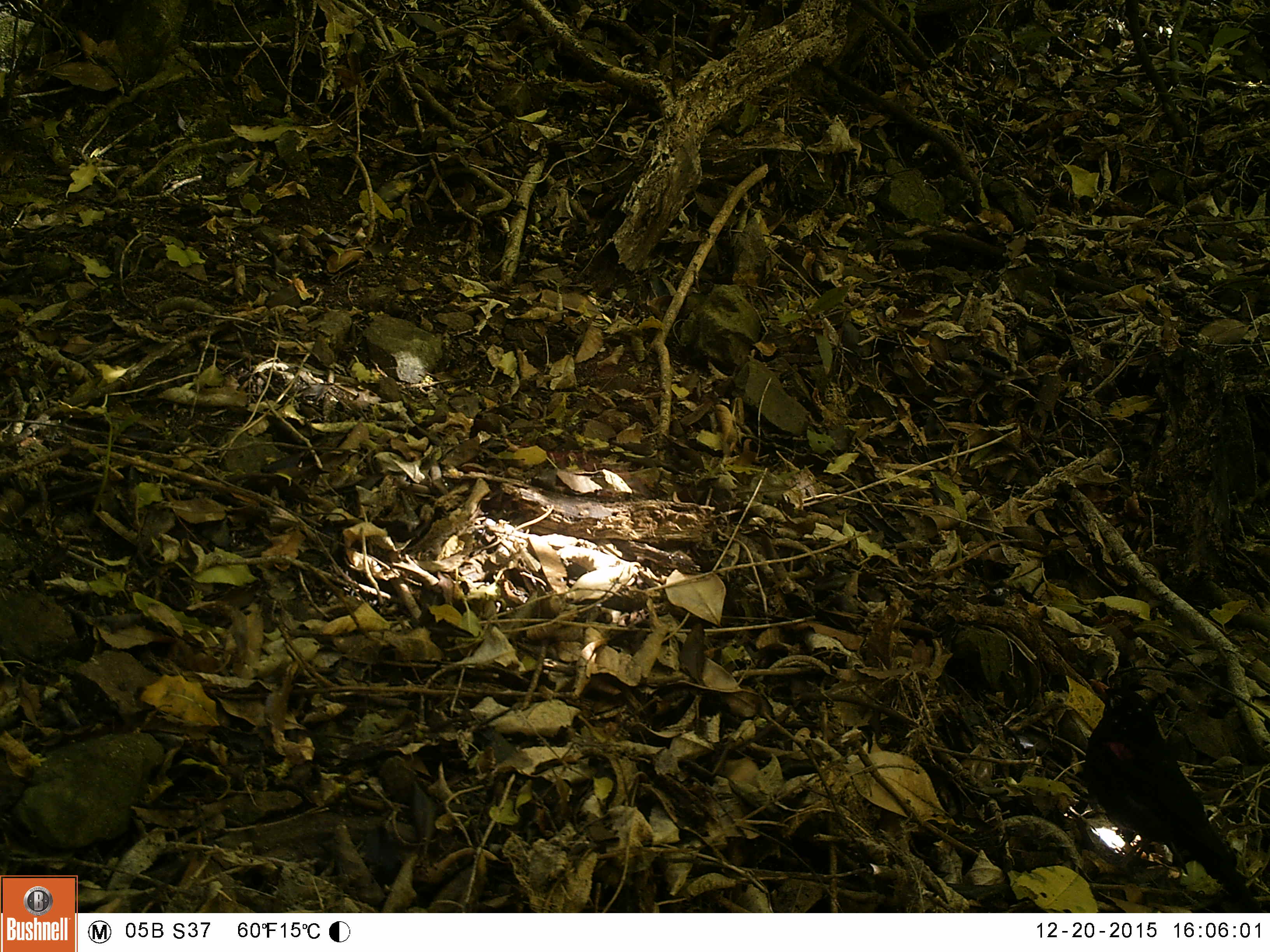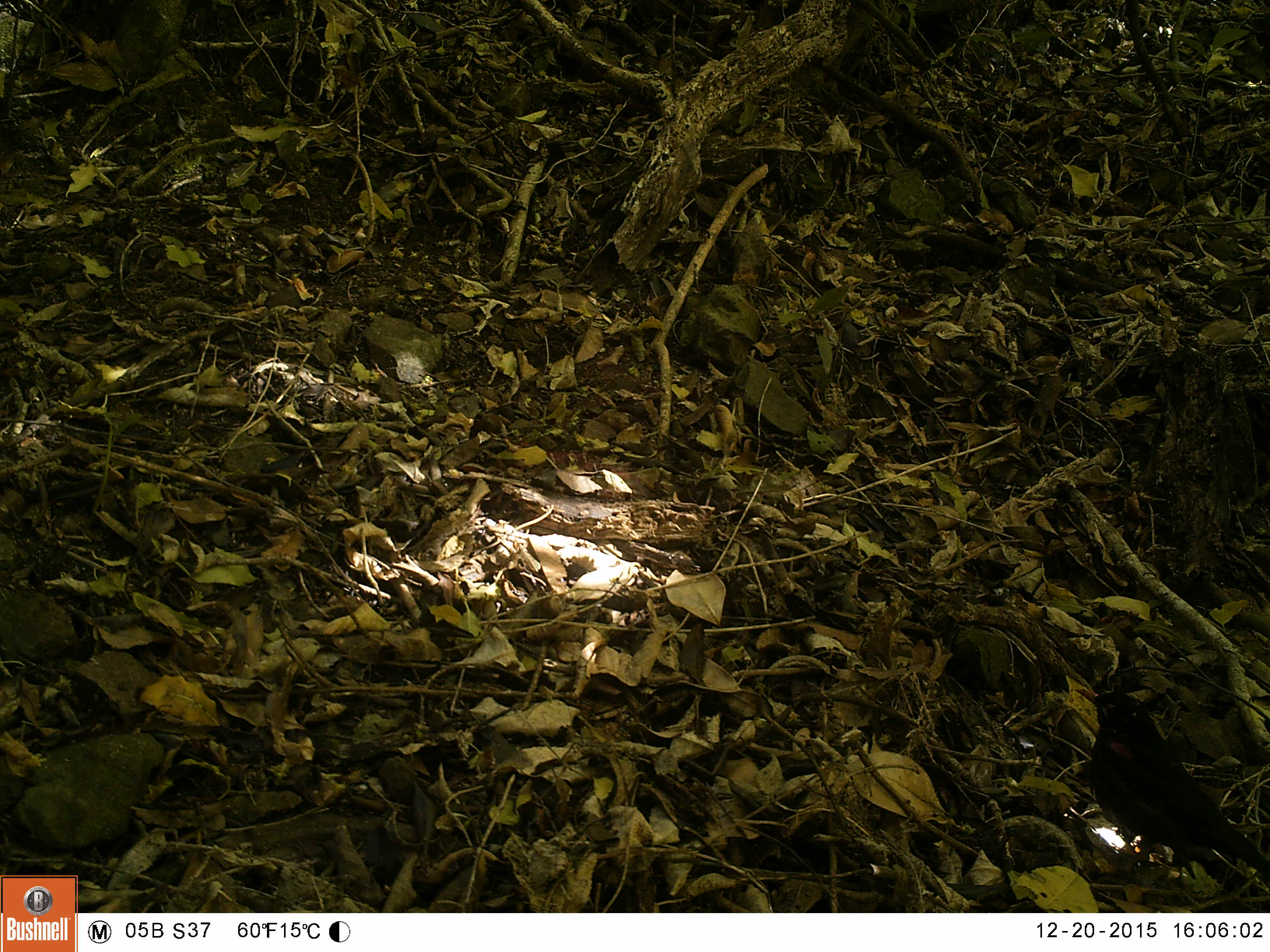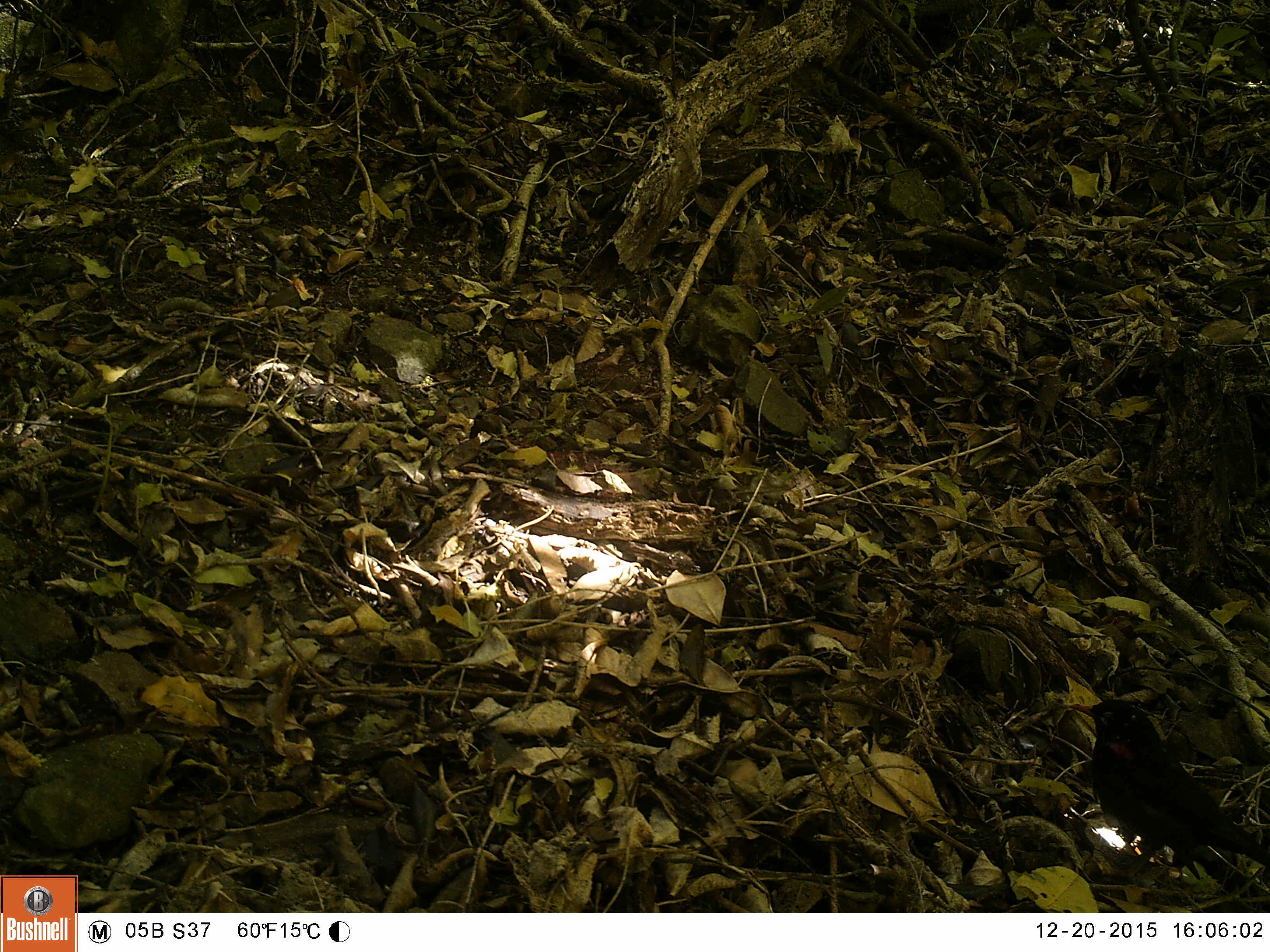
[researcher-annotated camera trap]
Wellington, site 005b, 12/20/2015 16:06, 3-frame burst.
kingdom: Animalia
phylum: Chordata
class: Aves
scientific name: Aves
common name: bird